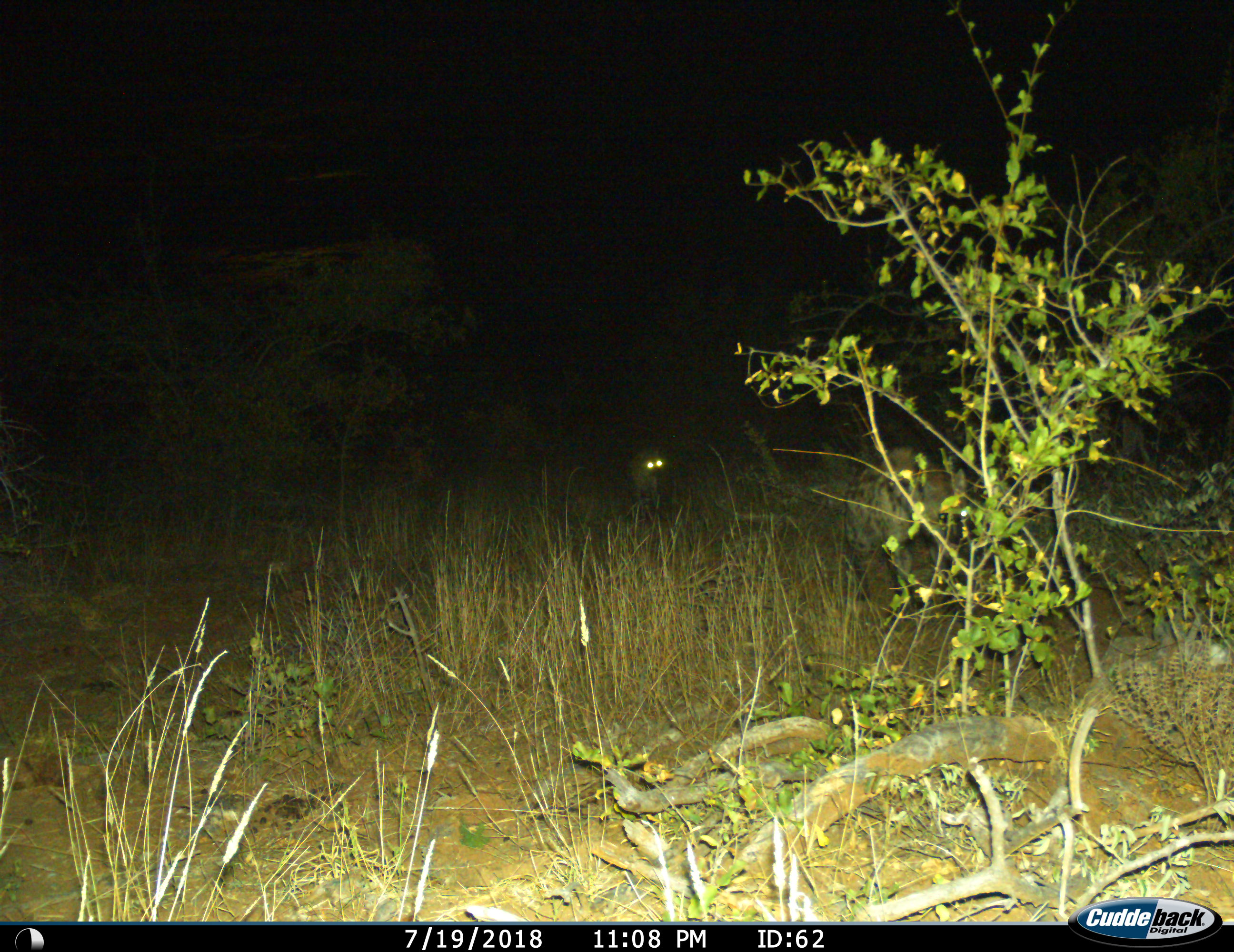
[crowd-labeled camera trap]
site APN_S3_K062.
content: unidentified animal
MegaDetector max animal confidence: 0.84